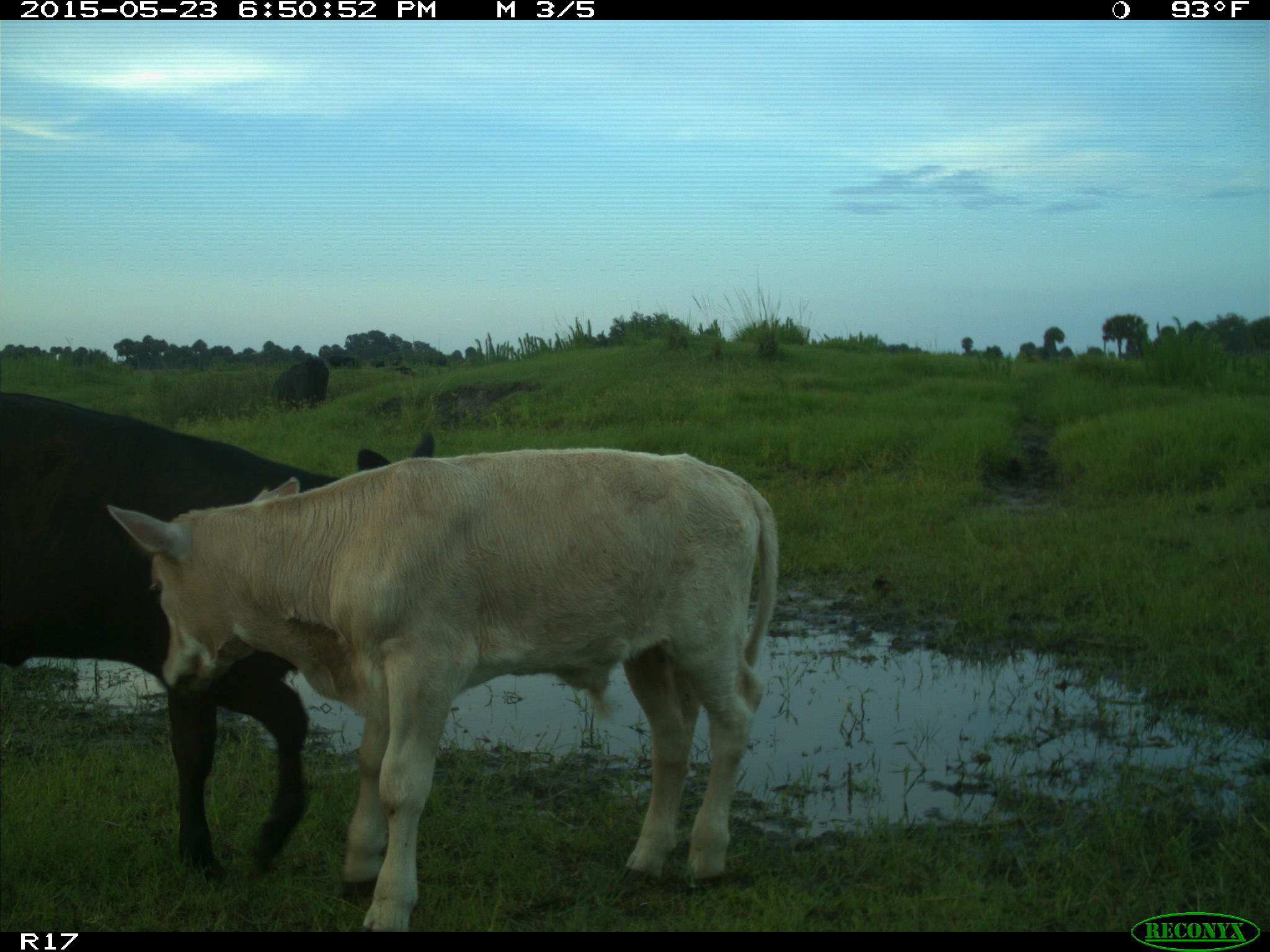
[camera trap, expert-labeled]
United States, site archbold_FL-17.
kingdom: Animalia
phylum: Chordata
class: Mammalia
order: Artiodactyla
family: Bovidae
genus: Bos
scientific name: Bos taurus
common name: domestic cow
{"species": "Bos taurus (domestic cow)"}